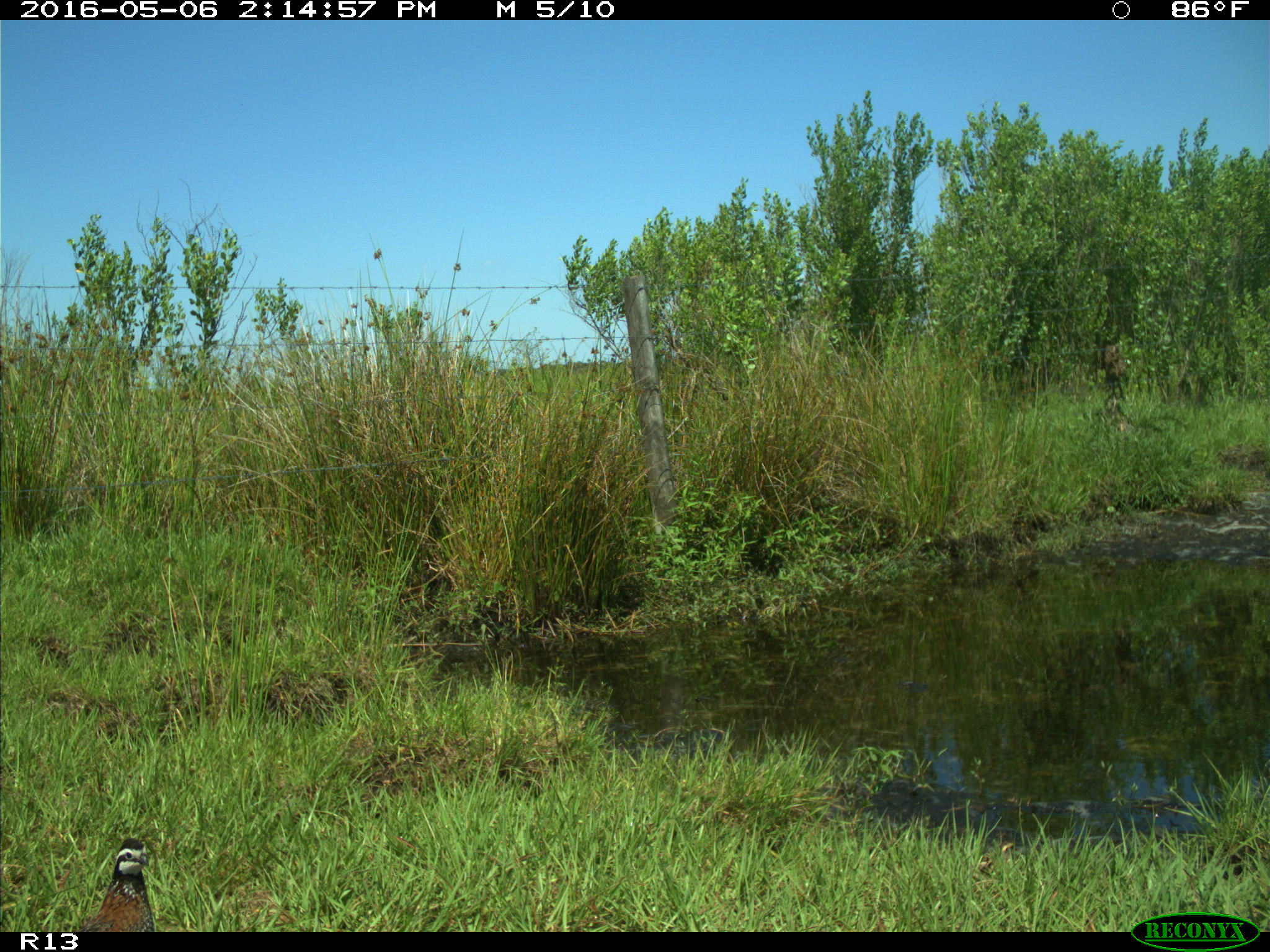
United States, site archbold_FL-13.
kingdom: Animalia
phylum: Chordata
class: Aves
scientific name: Aves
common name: birds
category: unidentified bird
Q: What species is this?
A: Unidentified bird (birds) (Aves).